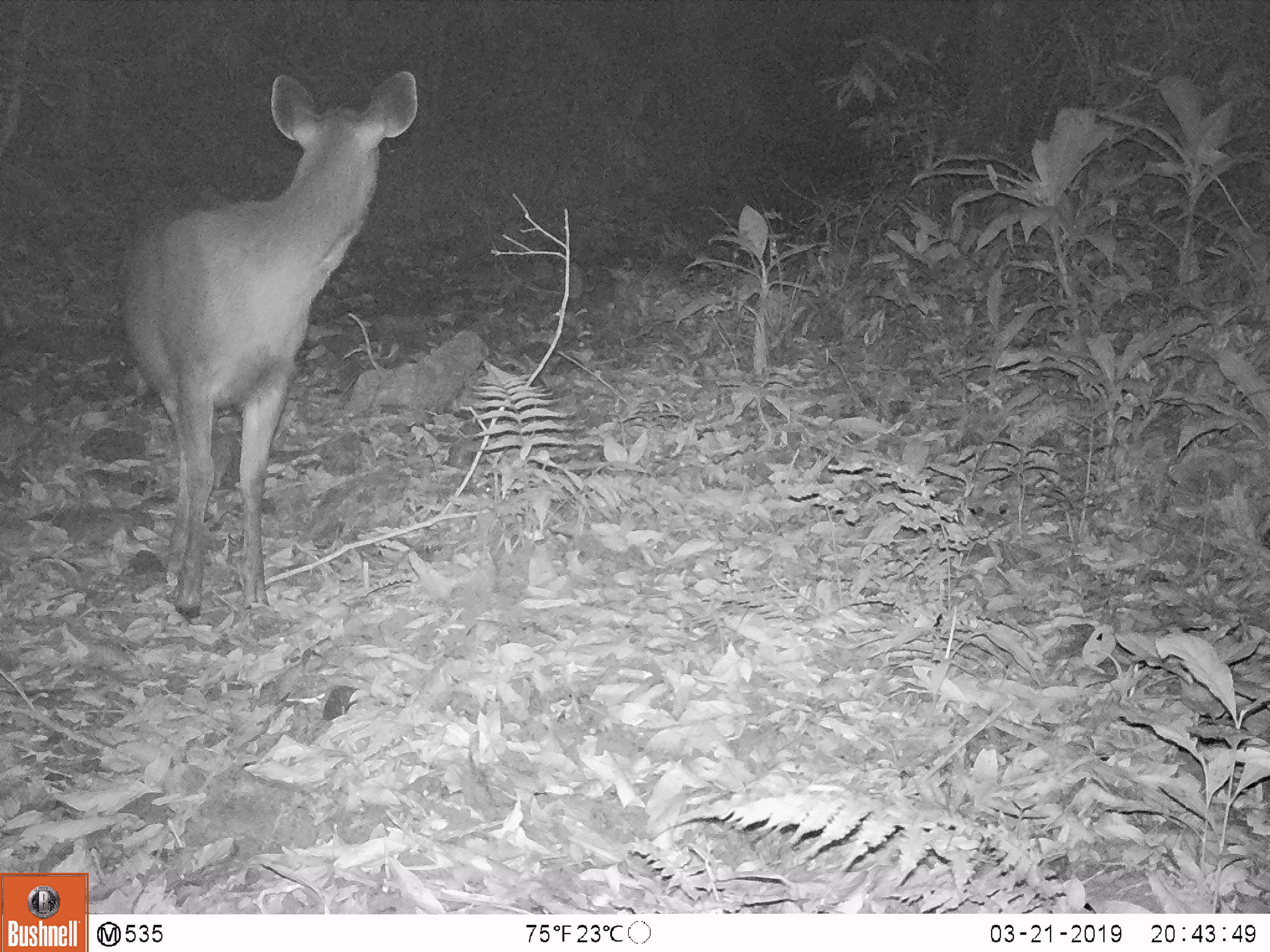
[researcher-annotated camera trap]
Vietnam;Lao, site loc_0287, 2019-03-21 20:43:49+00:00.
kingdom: Animalia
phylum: Chordata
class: Mammalia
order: Artiodactyla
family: Cervidae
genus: Rusa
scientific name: Rusa unicolor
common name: sambar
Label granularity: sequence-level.